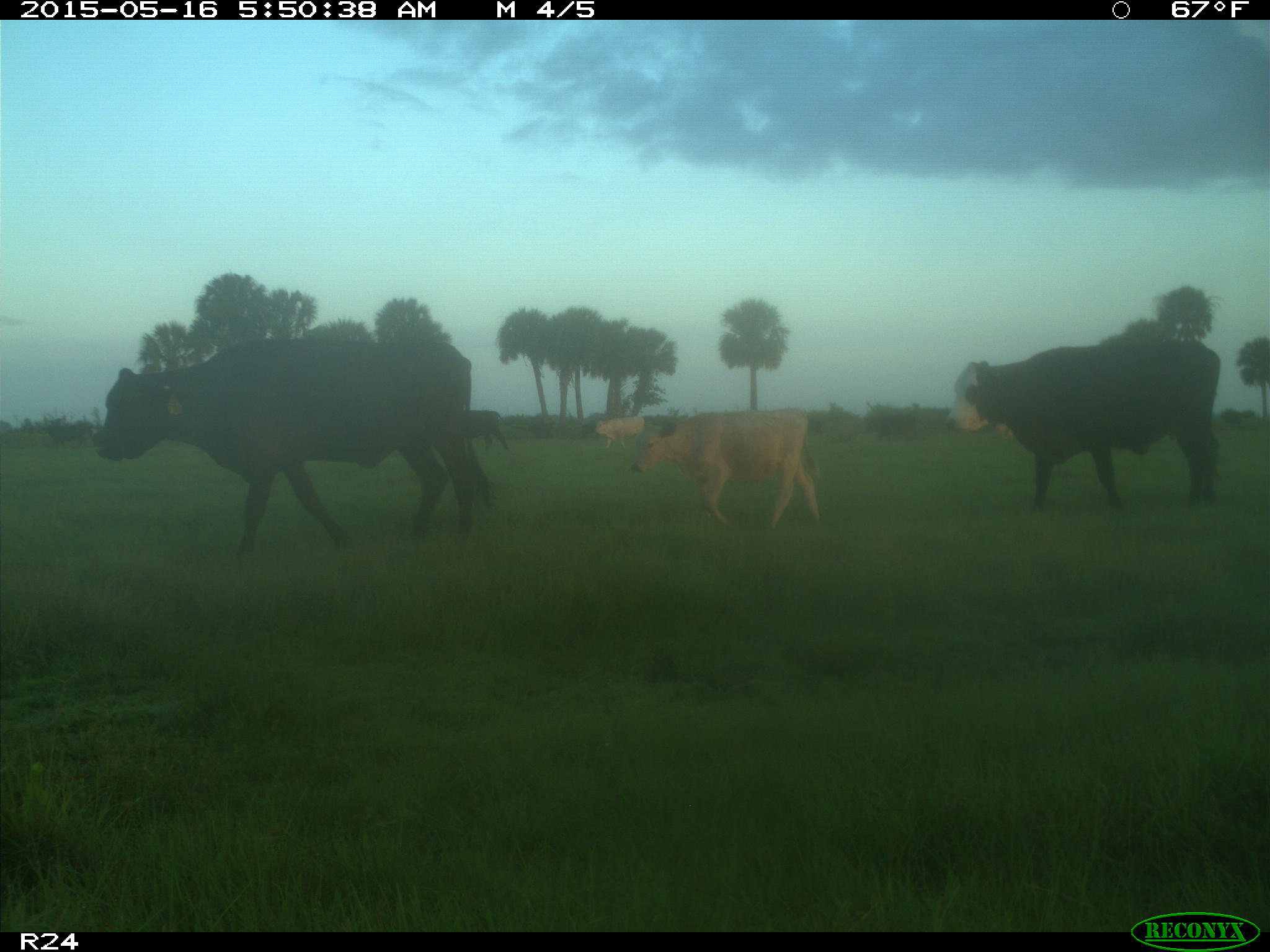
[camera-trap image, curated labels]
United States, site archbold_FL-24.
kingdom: Animalia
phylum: Chordata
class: Mammalia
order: Artiodactyla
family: Bovidae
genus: Bos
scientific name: Bos taurus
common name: domestic cow